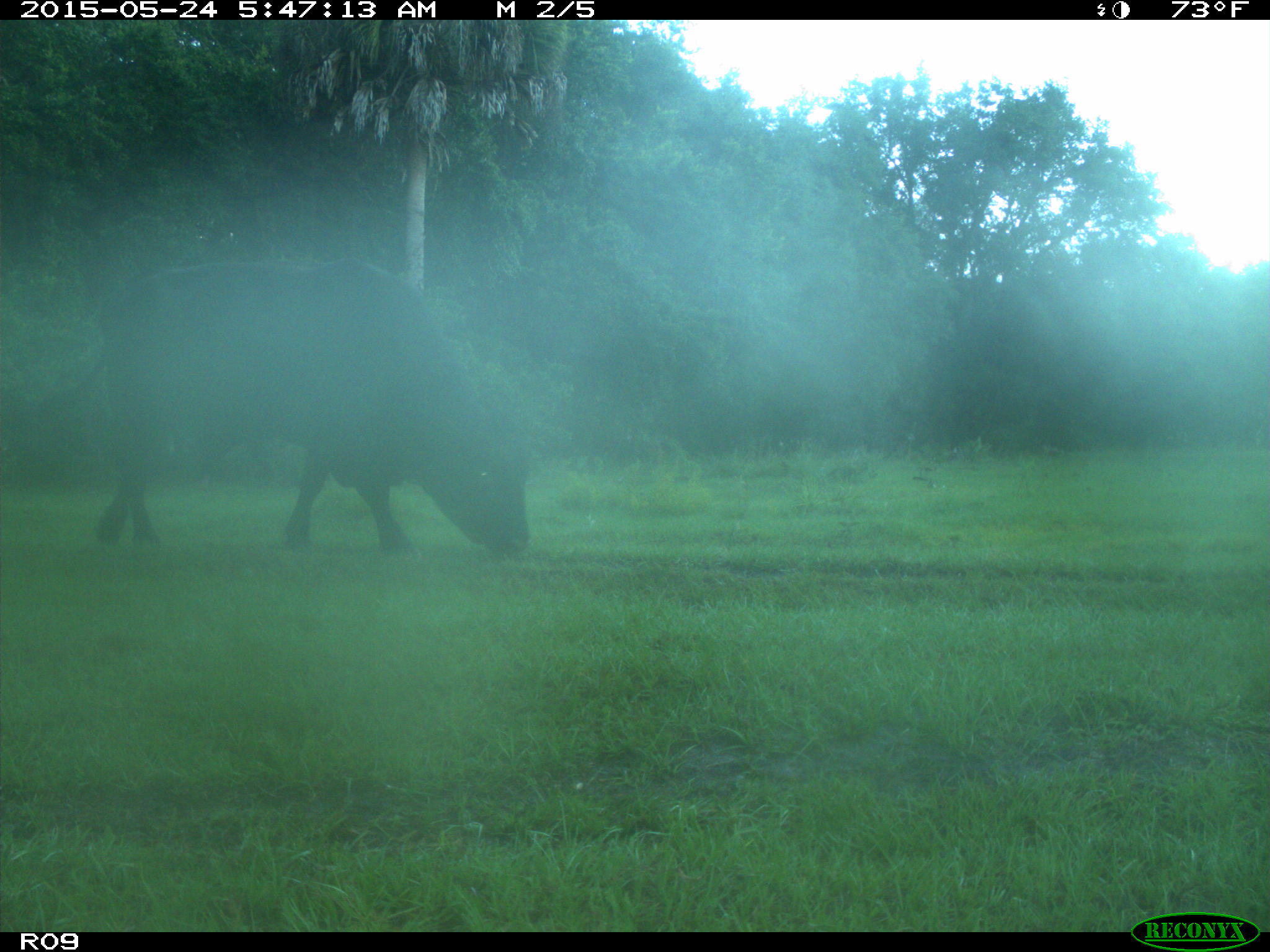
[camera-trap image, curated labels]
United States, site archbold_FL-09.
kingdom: Animalia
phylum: Chordata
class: Mammalia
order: Artiodactyla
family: Bovidae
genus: Bos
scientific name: Bos taurus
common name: domestic cow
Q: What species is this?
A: Bos taurus (domestic cow).